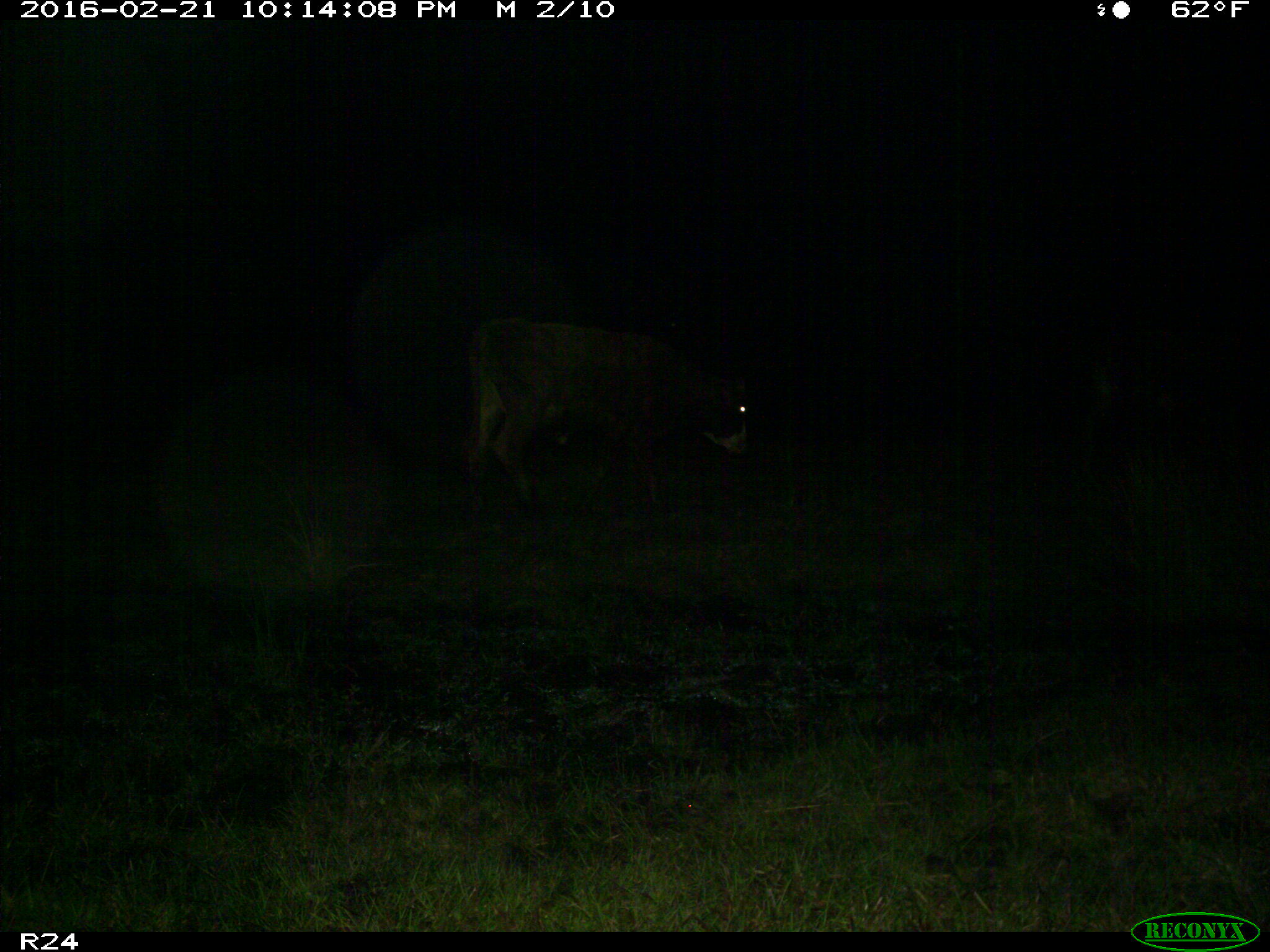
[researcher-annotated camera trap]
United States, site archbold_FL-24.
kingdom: Animalia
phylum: Chordata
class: Mammalia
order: Artiodactyla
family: Bovidae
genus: Bos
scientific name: Bos taurus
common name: domestic cow